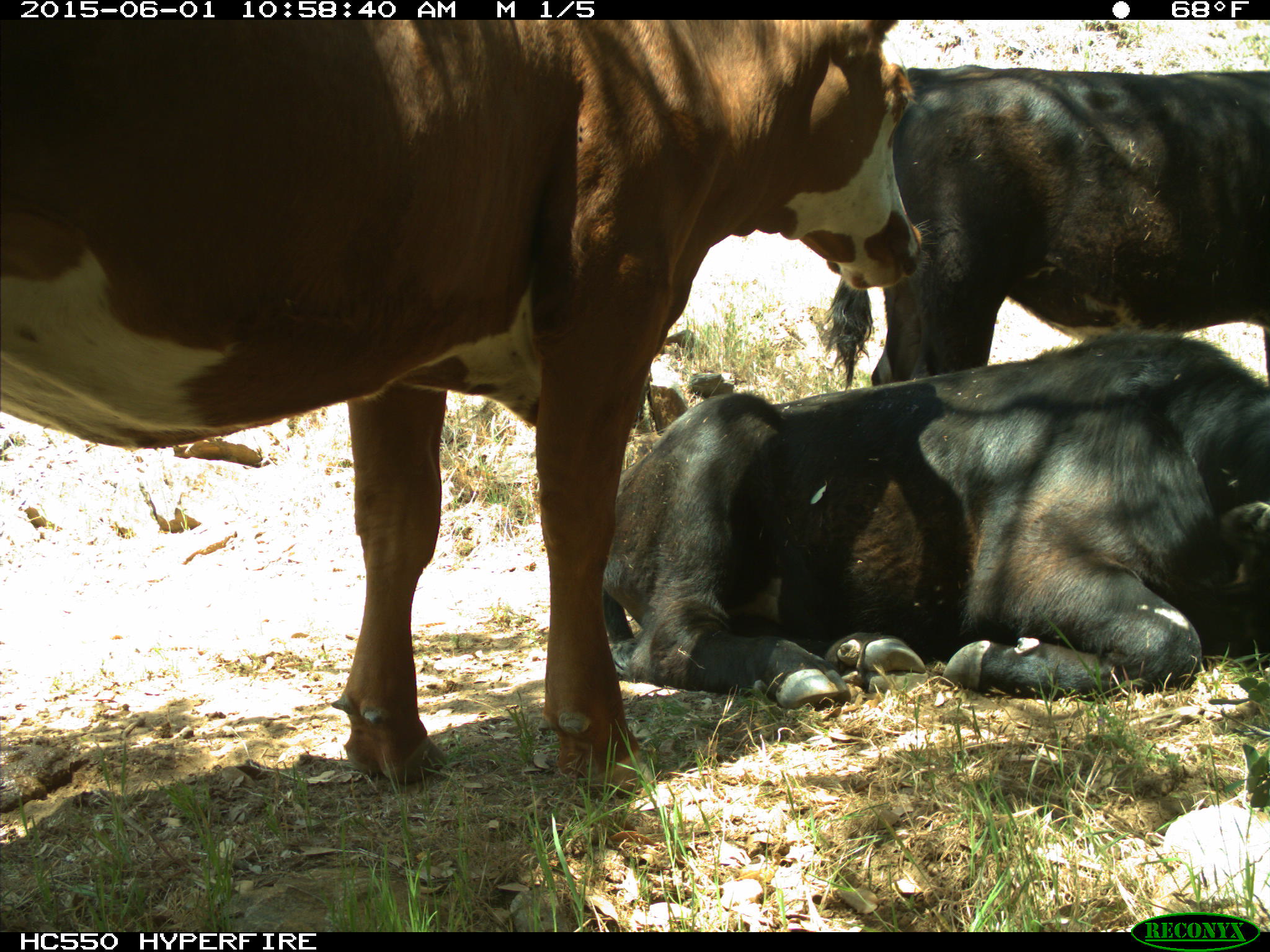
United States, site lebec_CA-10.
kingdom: Animalia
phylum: Chordata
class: Mammalia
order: Artiodactyla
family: Bovidae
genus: Bos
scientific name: Bos taurus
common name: domestic cow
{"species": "Bos taurus (domestic cow)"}